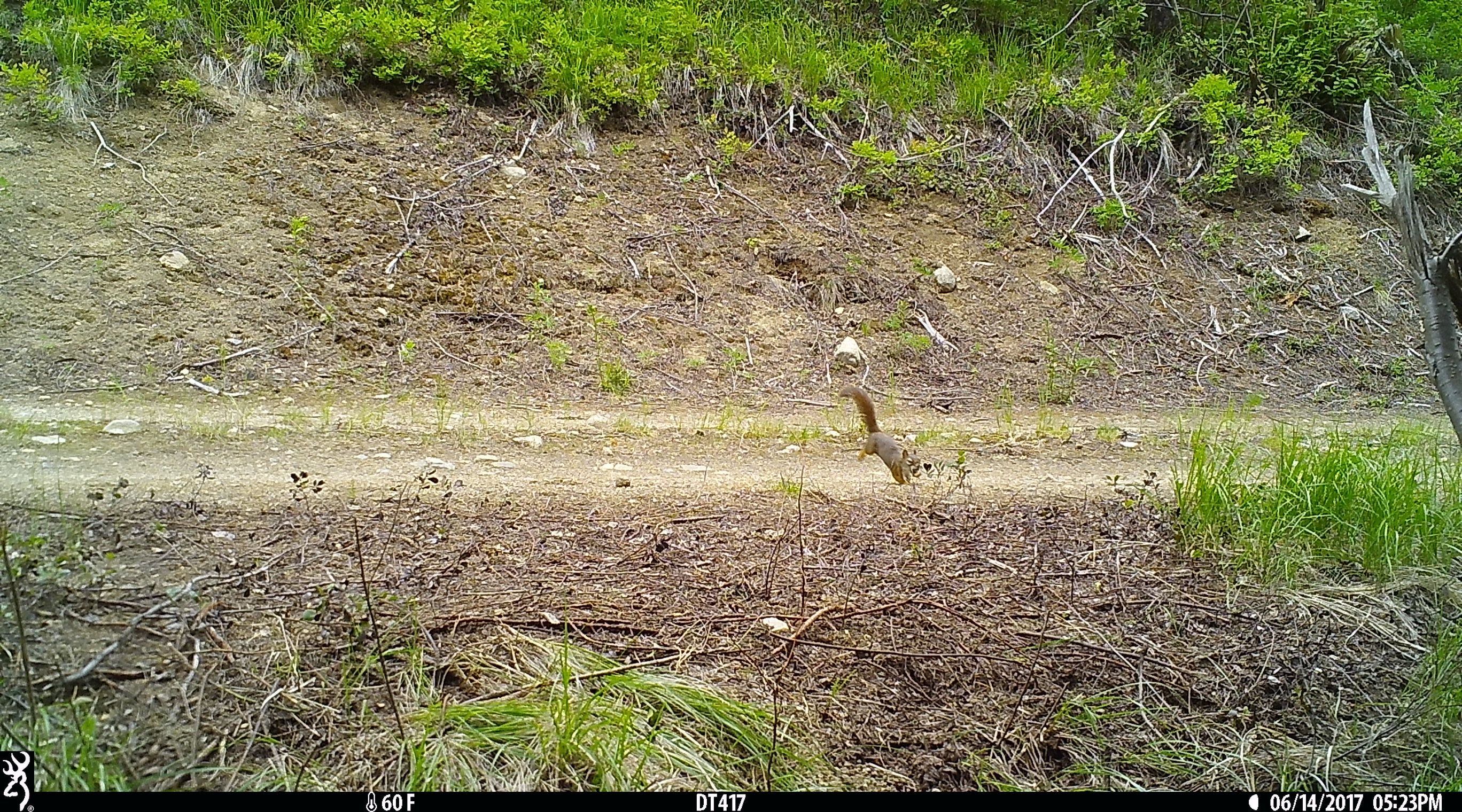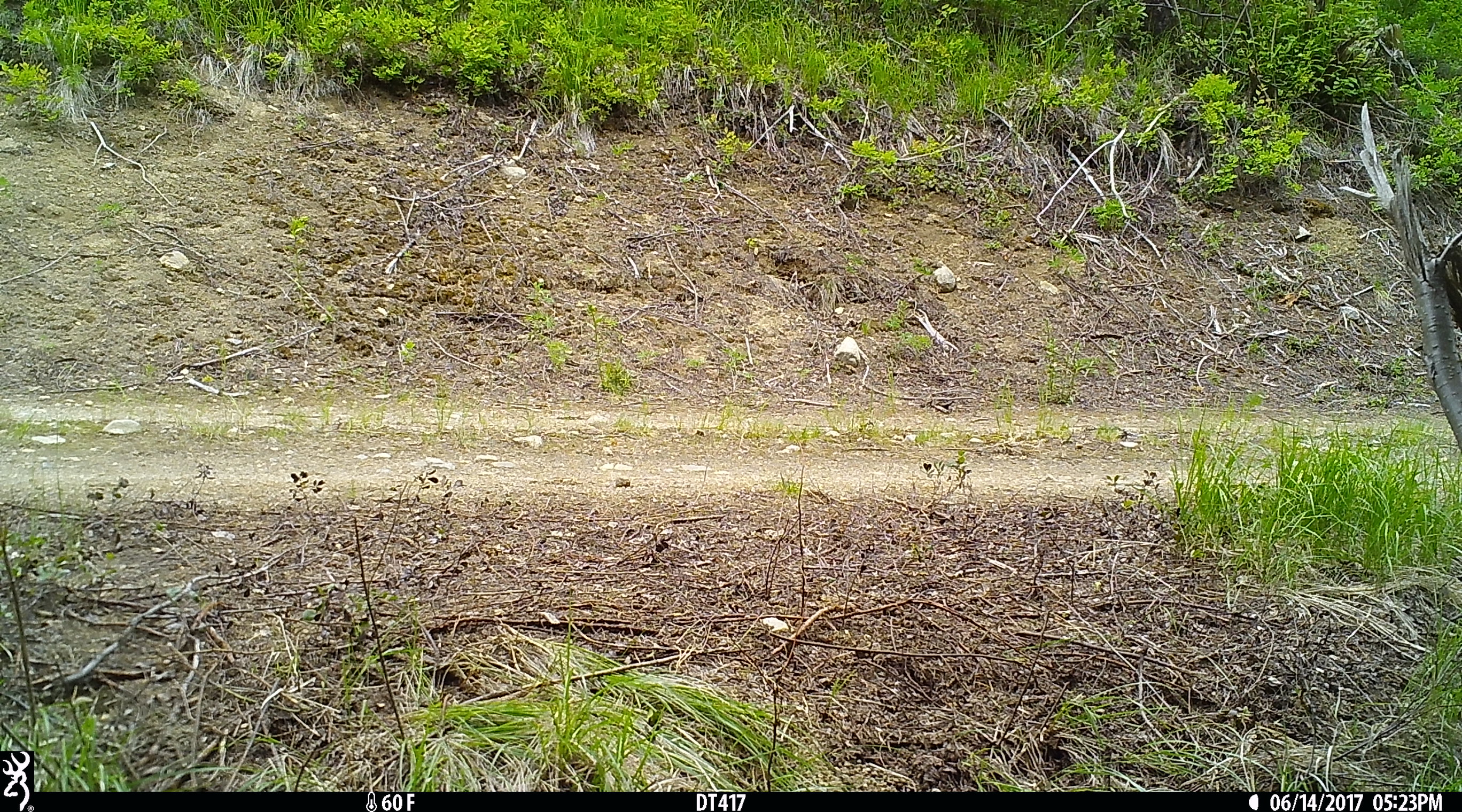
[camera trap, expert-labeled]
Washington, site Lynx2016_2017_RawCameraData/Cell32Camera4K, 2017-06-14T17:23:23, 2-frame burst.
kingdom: Animalia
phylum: Chordata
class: Mammalia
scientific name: Mammalia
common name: small mammal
Small mammal (Mammalia). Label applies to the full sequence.